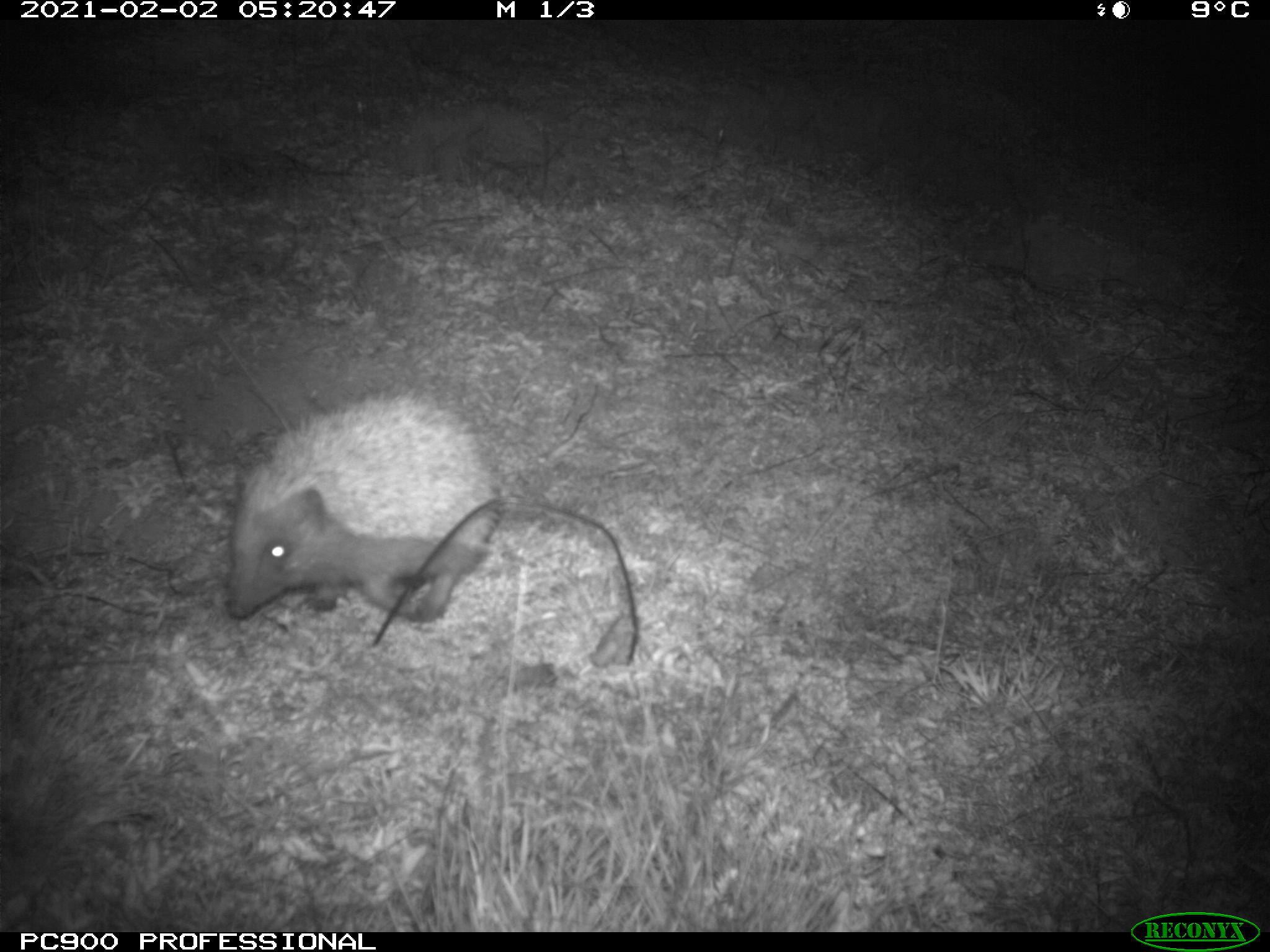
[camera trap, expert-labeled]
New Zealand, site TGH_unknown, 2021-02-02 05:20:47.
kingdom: Animalia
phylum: Chordata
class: Mammalia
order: Eulipotyphla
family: Erinaceidae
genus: Erinaceus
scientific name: Erinaceus europaeus europaeus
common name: european hedgehog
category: hedgehog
Hedgehog (european hedgehog) (Erinaceus europaeus europaeus).